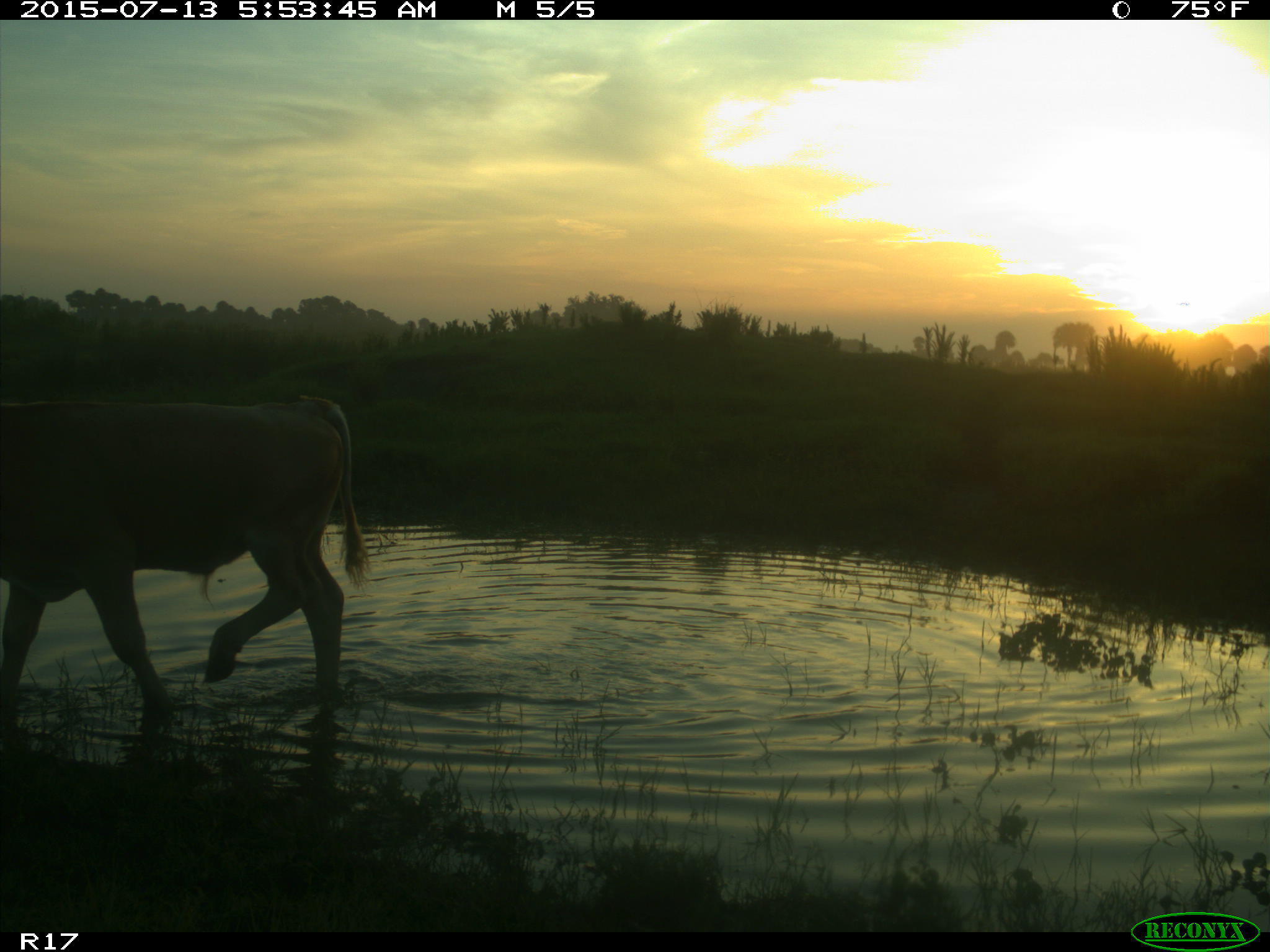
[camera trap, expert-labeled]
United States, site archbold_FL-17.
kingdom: Animalia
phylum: Chordata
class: Mammalia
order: Artiodactyla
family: Bovidae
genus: Bos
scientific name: Bos taurus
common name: domestic cow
Bos taurus (domestic cow).